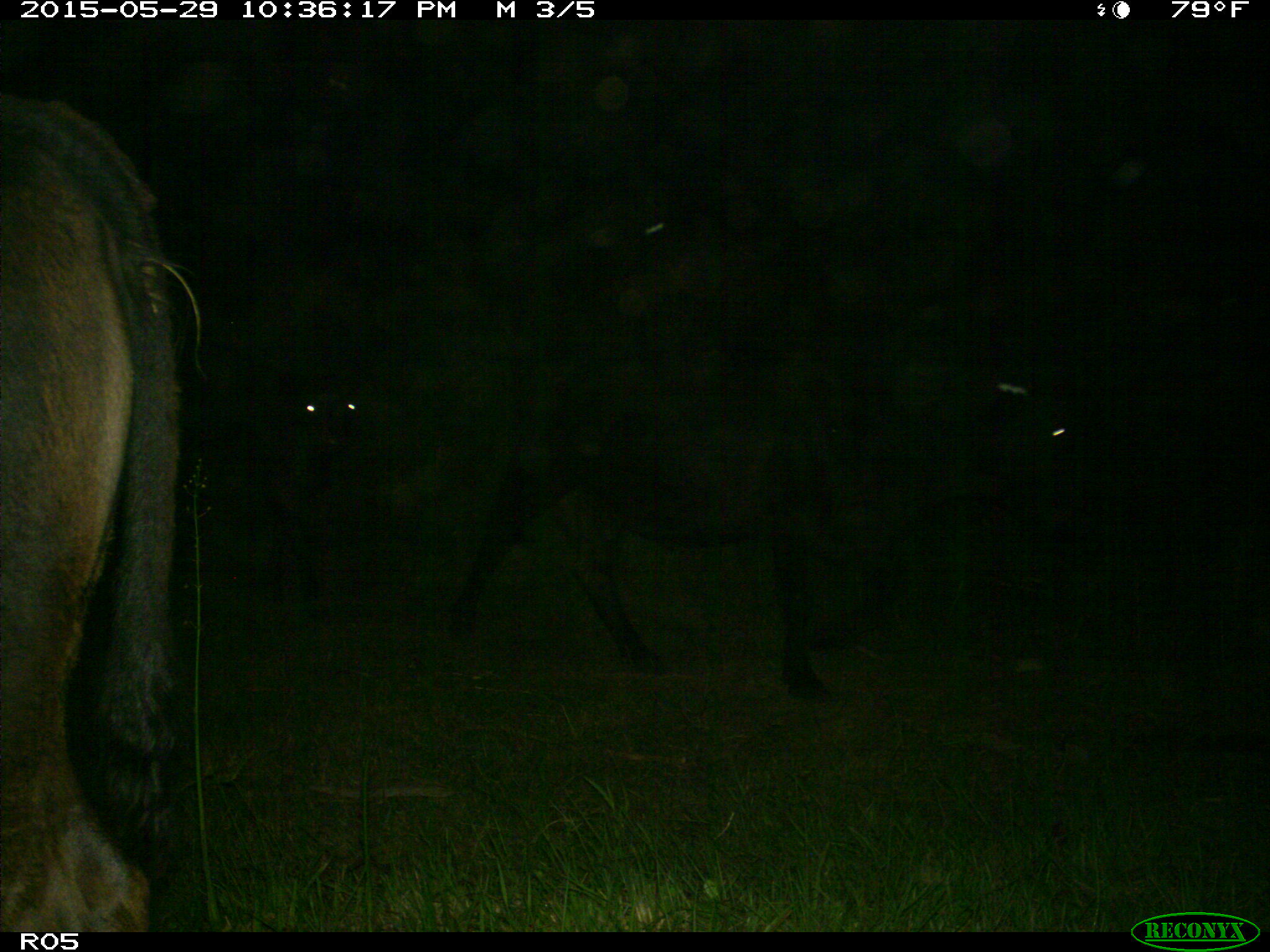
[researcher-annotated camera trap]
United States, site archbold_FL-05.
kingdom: Animalia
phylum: Chordata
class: Mammalia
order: Artiodactyla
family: Bovidae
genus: Bos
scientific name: Bos taurus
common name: domestic cow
Bos taurus (domestic cow).